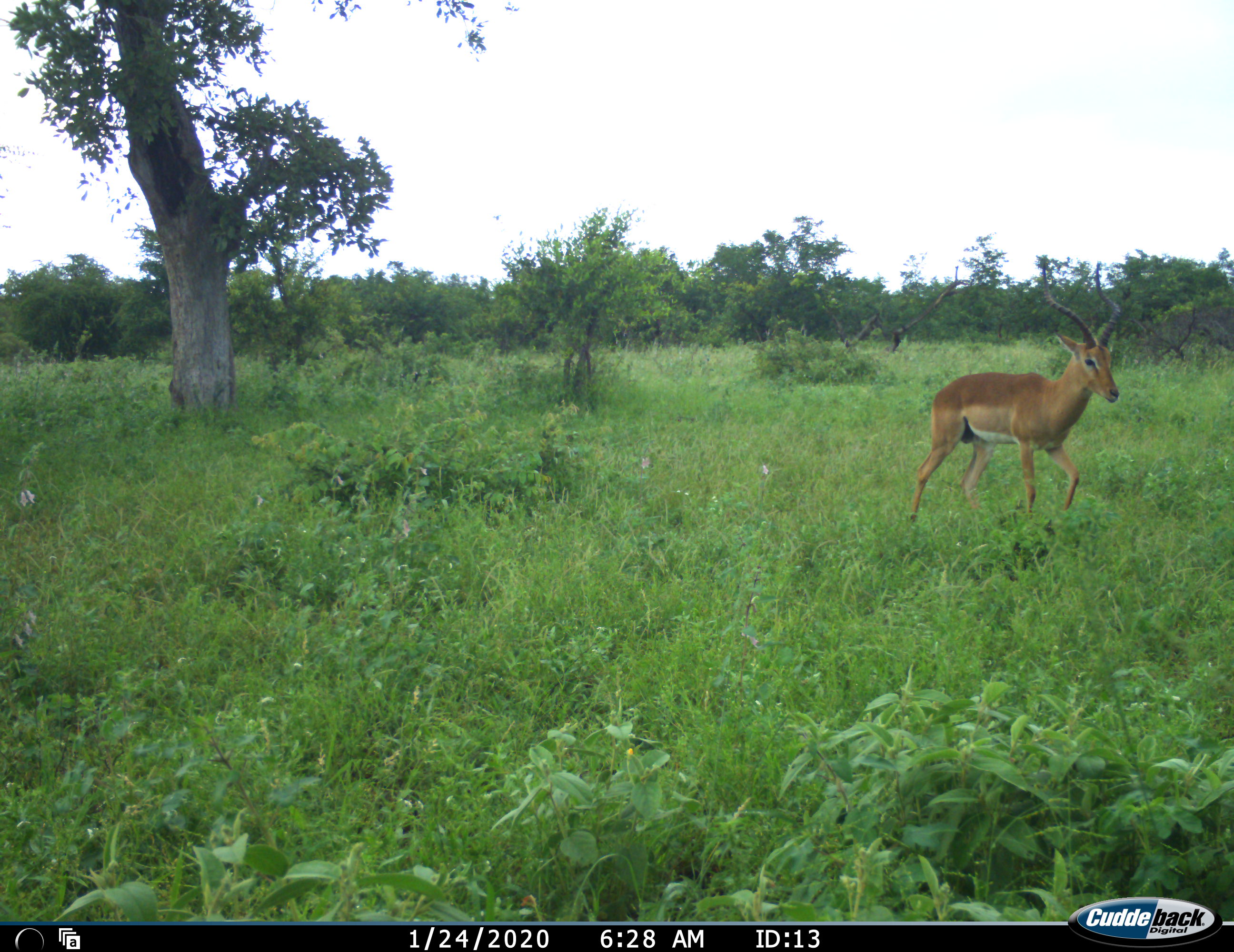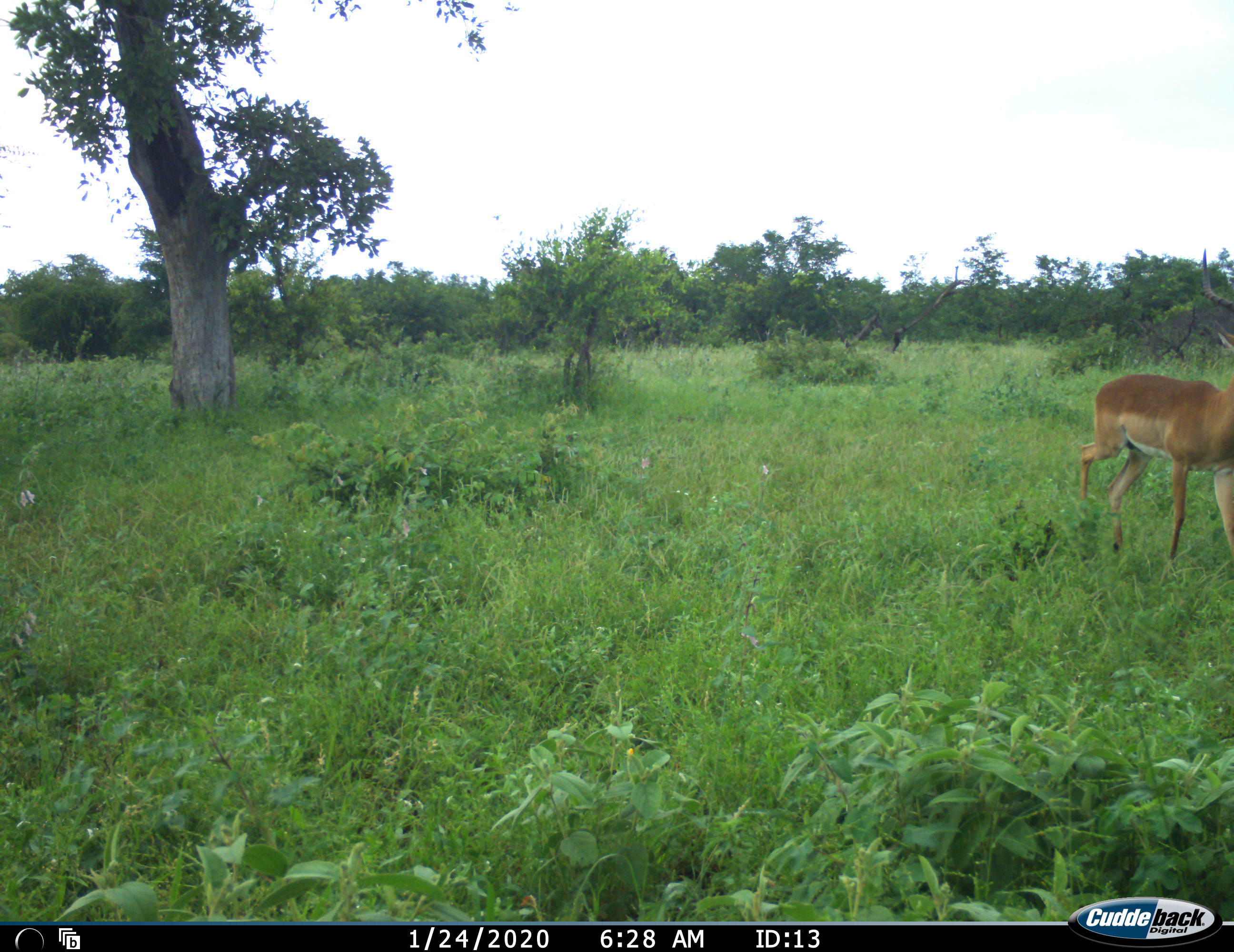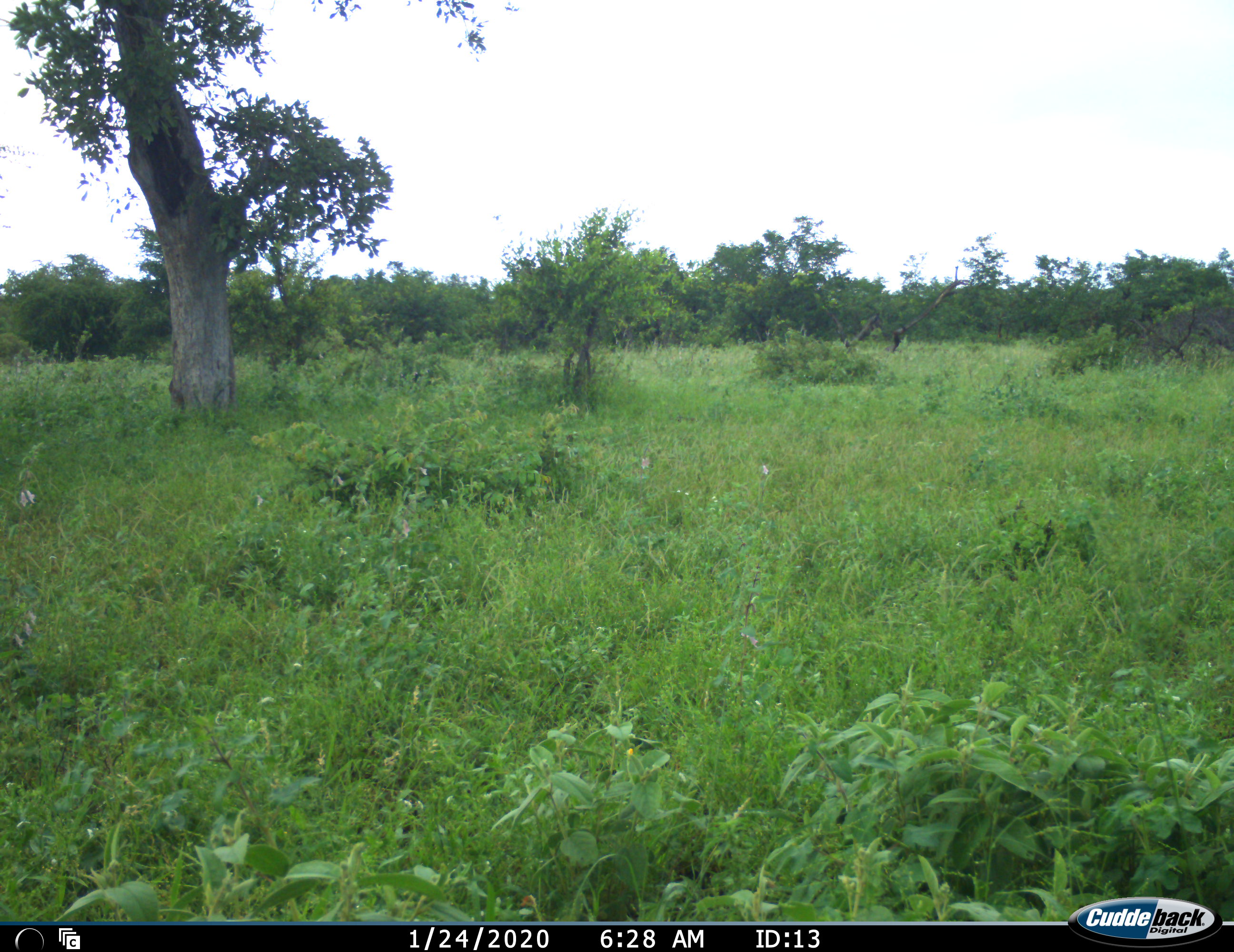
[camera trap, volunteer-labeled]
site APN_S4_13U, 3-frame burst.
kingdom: Animalia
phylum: Chordata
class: Mammalia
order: Artiodactyla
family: Bovidae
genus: Aepyceros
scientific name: Aepyceros melampus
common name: impala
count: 1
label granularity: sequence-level